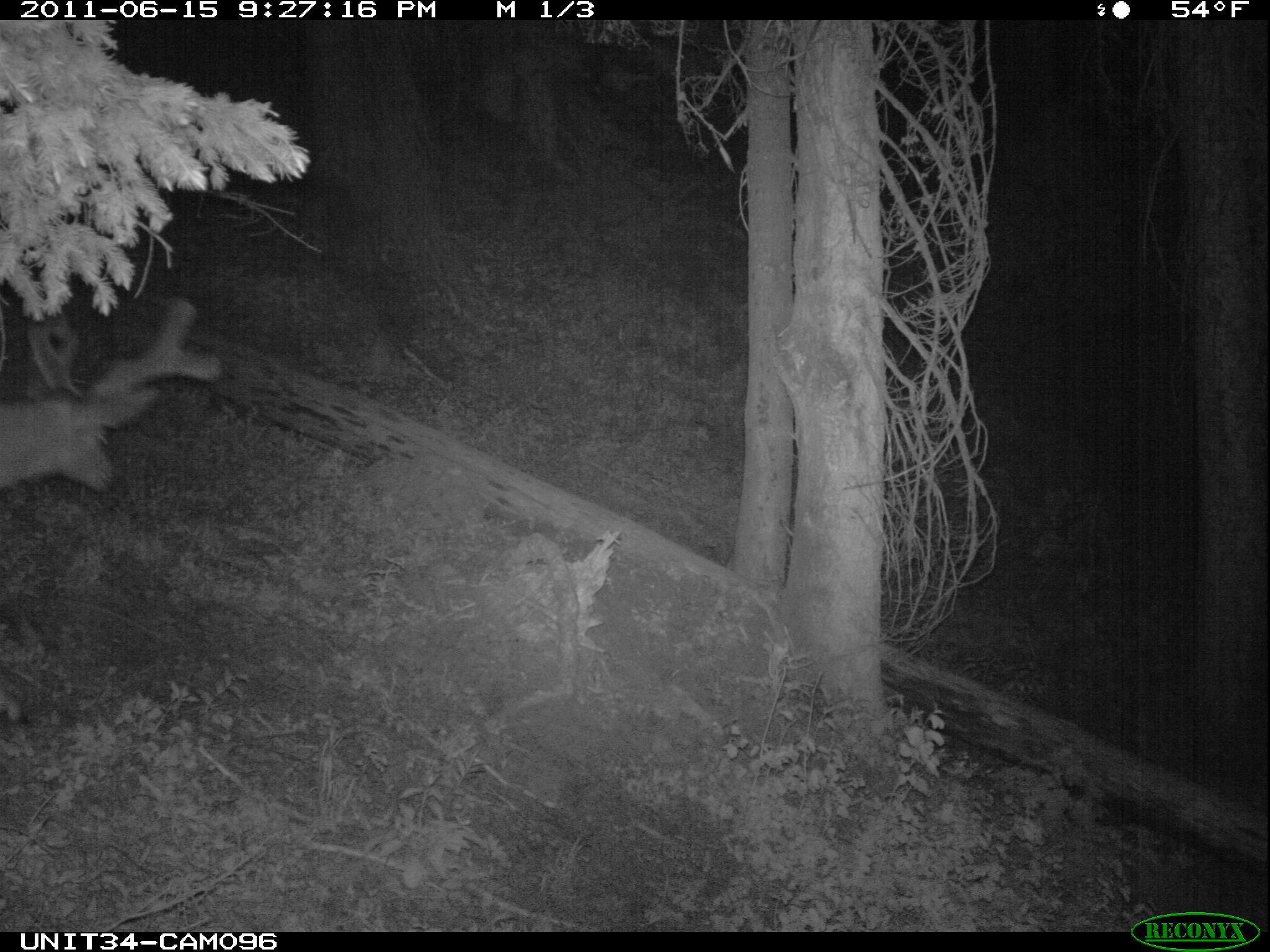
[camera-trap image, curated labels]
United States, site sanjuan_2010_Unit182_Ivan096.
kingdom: Animalia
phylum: Chordata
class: Mammalia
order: Artiodactyla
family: Cervidae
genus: Odocoileus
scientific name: Odocoileus hemionus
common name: mule deer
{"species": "Odocoileus hemionus (mule deer)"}